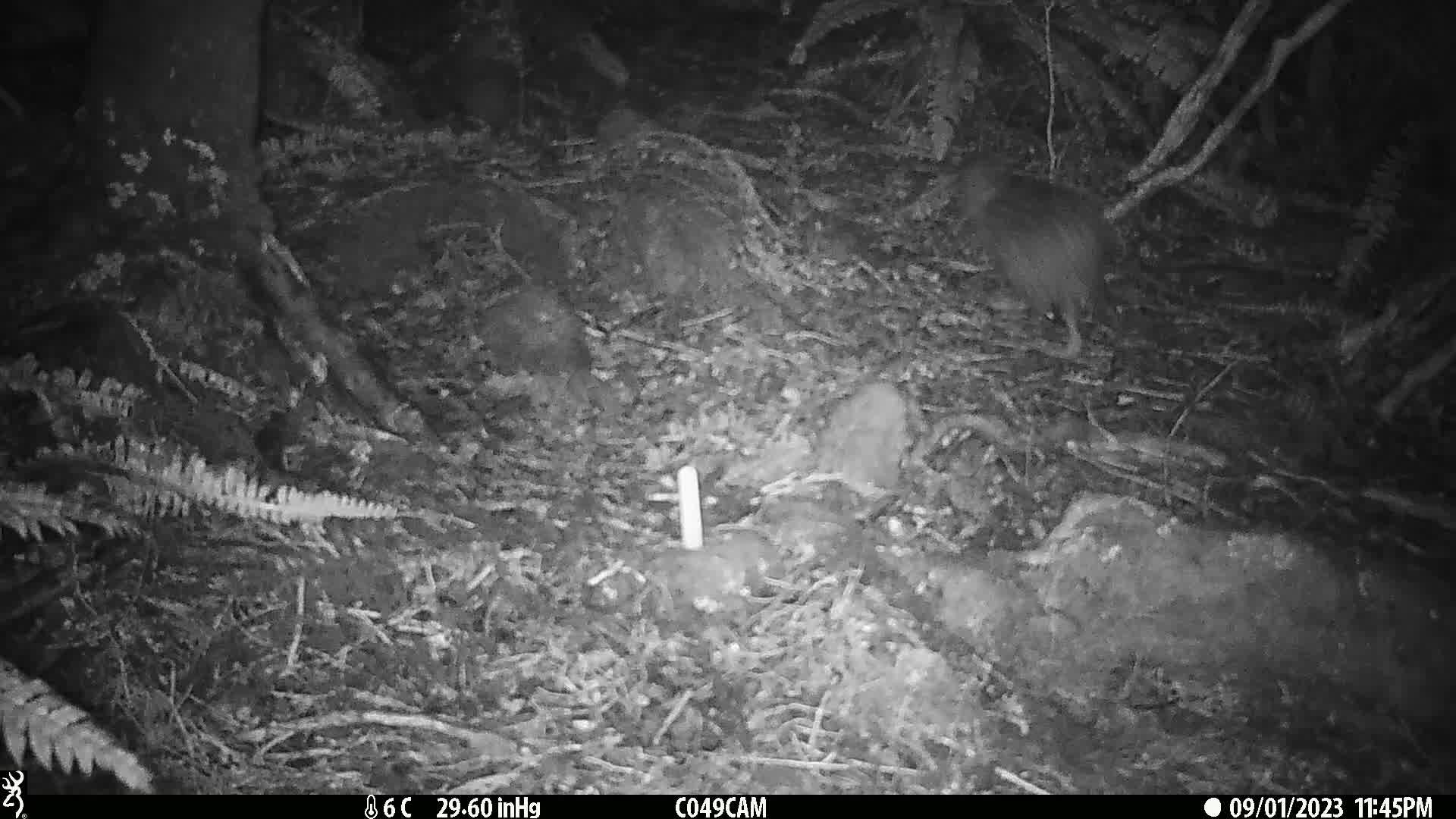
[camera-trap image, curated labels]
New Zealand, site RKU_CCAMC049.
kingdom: Animalia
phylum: Chordata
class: Aves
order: Apterygiformes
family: Apterygidae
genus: Apteryx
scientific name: Apteryx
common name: kiwi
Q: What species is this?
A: Kiwi (Apteryx).